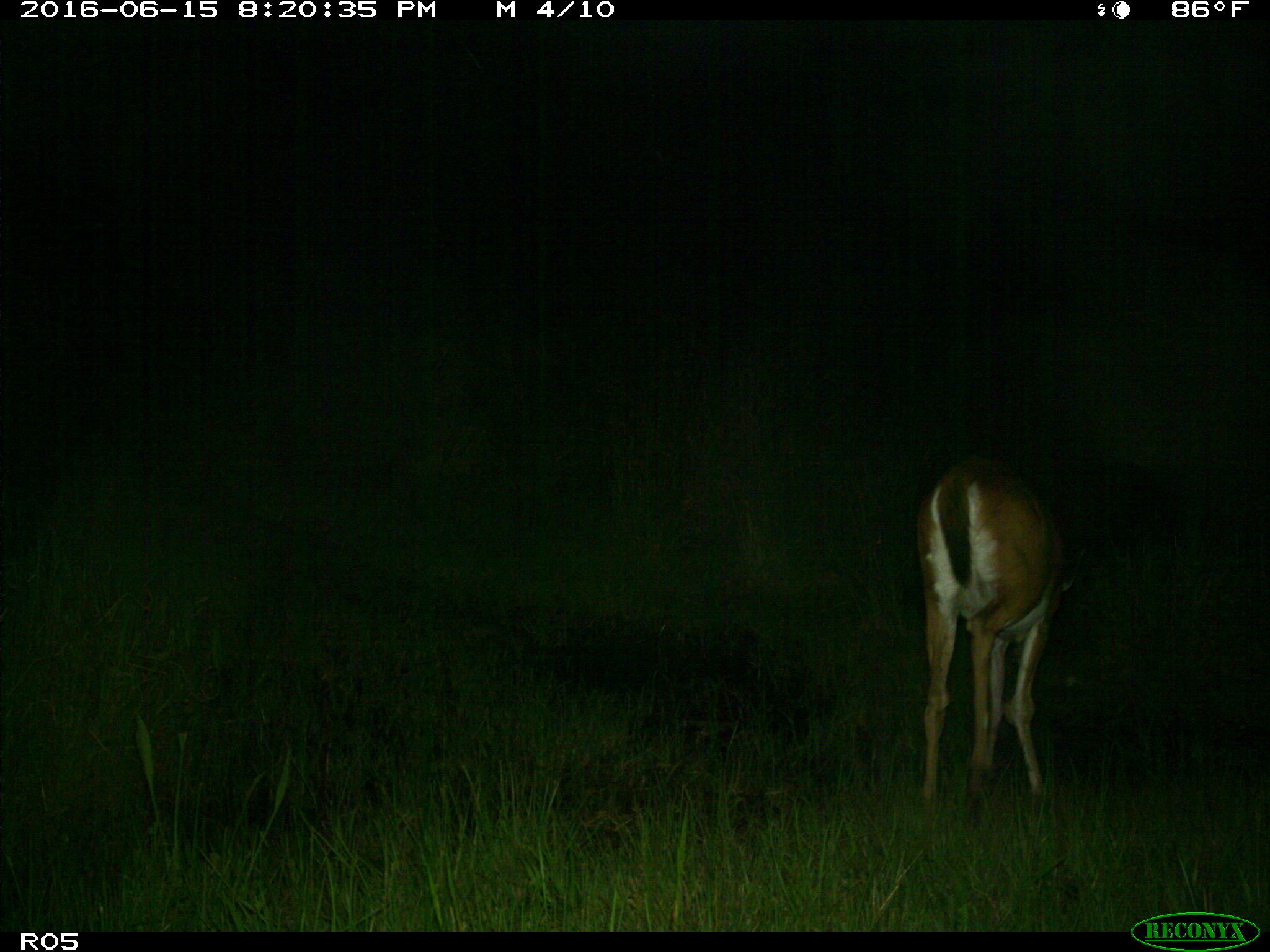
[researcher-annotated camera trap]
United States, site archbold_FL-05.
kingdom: Animalia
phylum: Chordata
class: Mammalia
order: Artiodactyla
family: Cervidae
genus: Odocoileus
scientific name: Odocoileus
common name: deer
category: unidentified deer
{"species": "unidentified deer (deer) (Odocoileus)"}